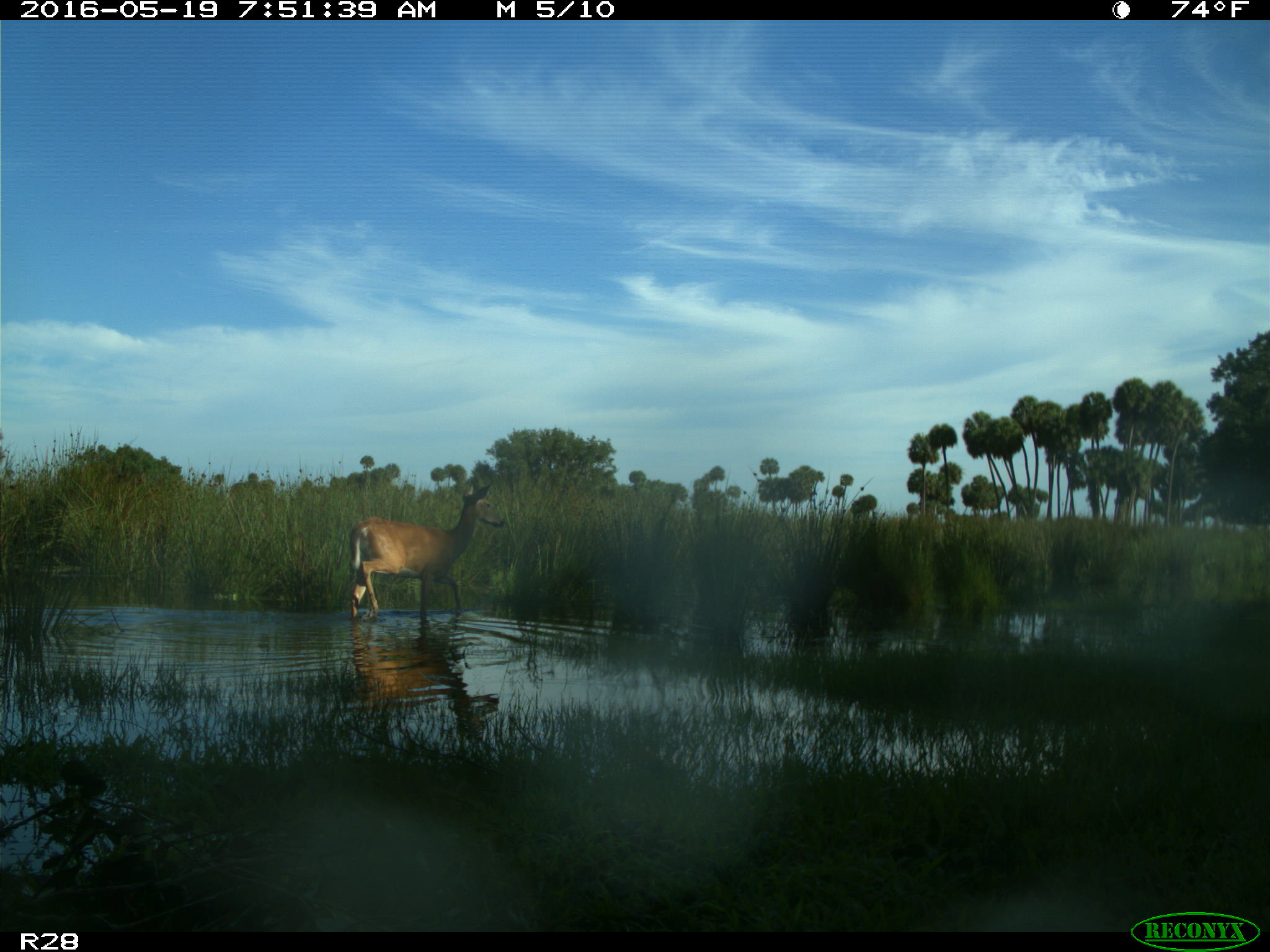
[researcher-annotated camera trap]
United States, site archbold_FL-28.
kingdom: Animalia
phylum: Chordata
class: Mammalia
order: Artiodactyla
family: Cervidae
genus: Odocoileus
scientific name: Odocoileus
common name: deer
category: unidentified deer